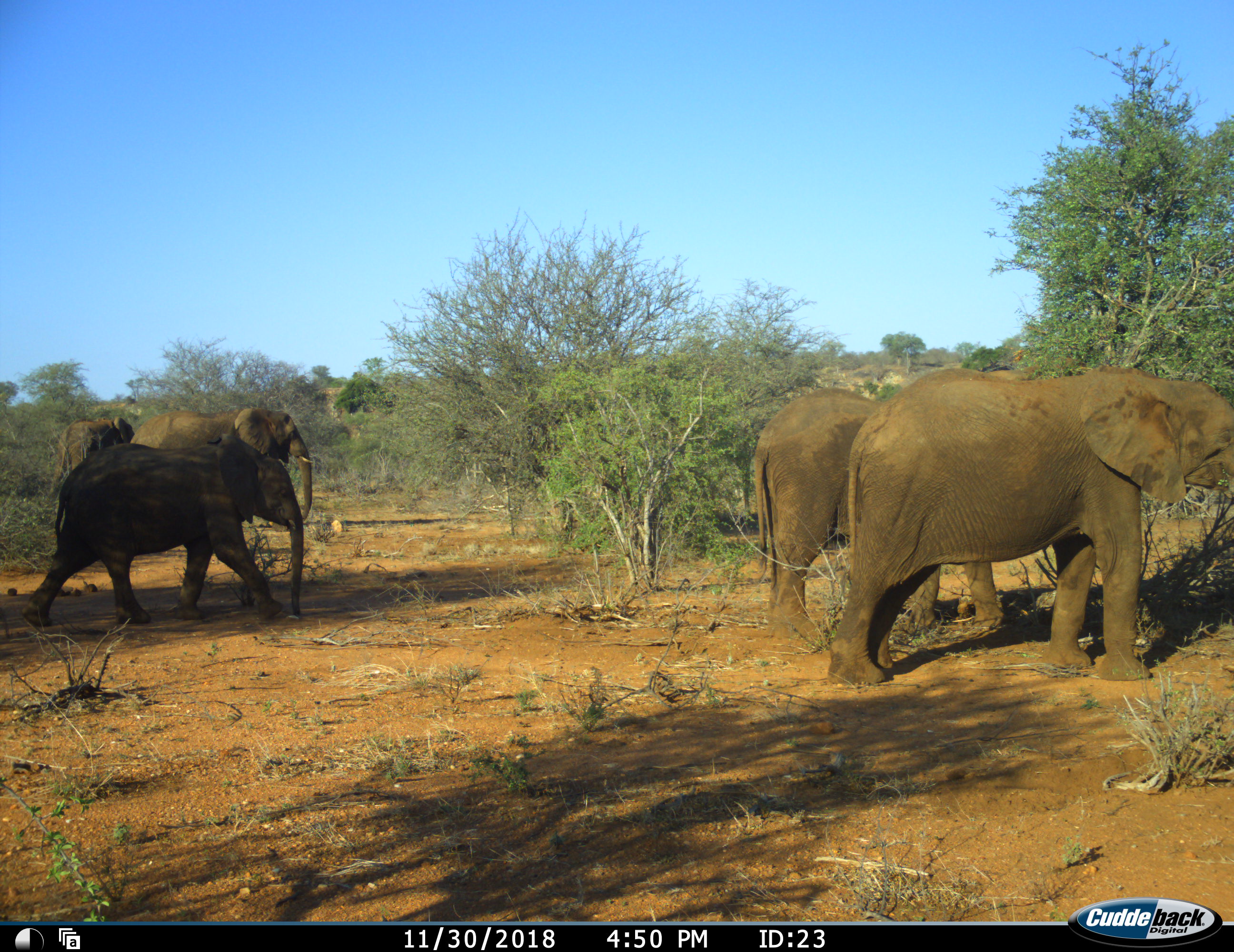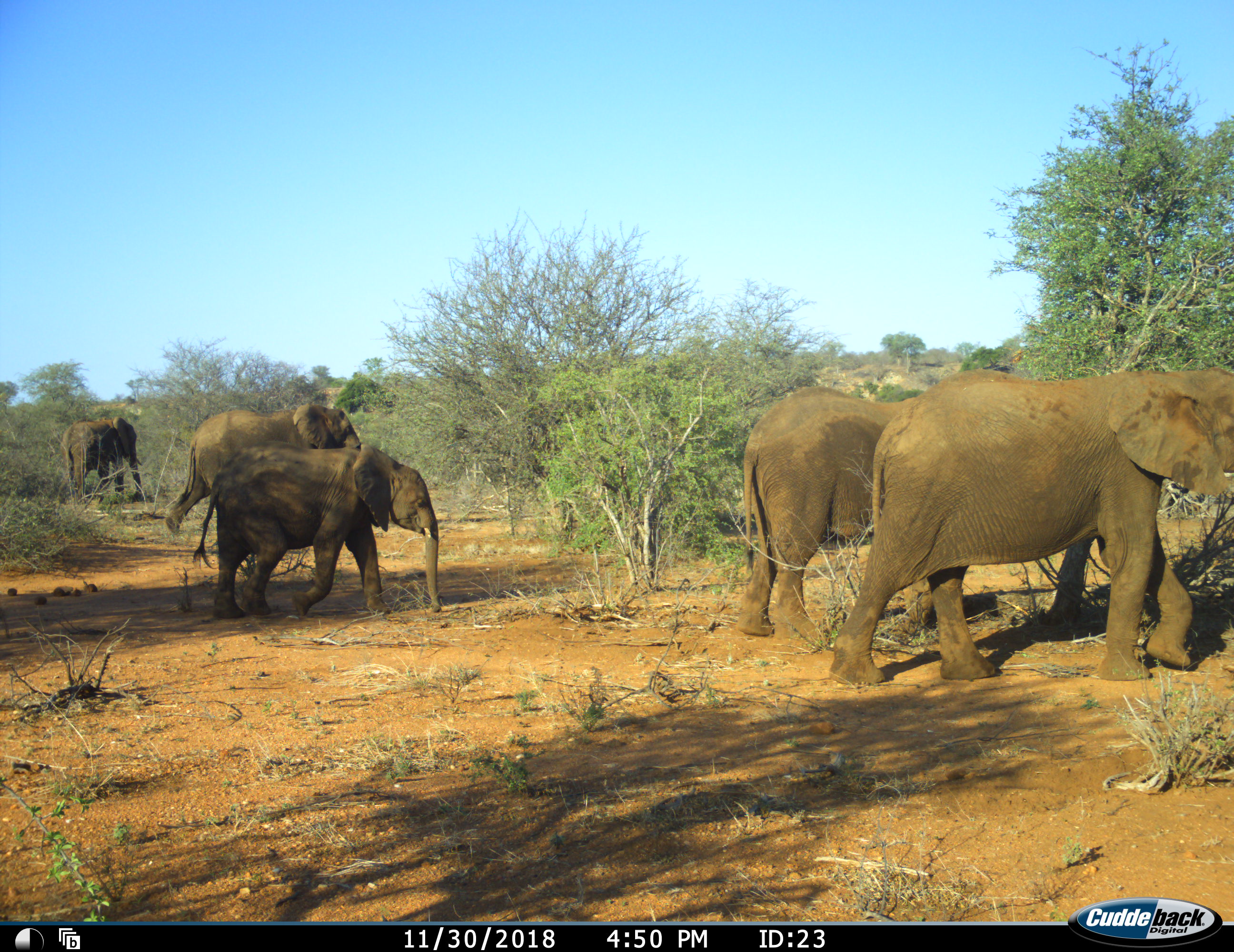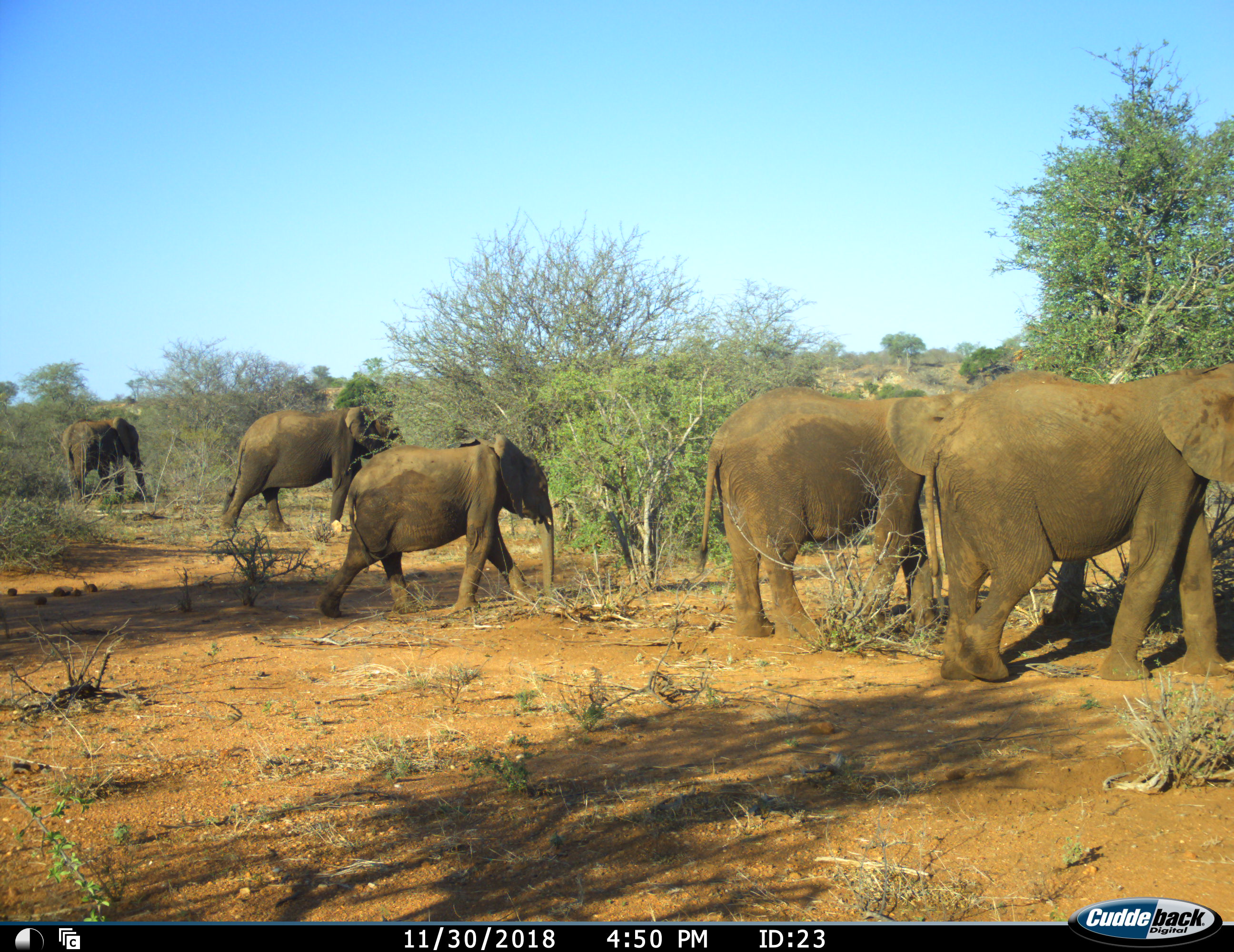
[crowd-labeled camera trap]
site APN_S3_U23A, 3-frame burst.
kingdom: Animalia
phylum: Chordata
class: Mammalia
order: Proboscidea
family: Elephantidae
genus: Loxodonta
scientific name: Loxodonta africana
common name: african bush elephant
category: elephant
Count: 5.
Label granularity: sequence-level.